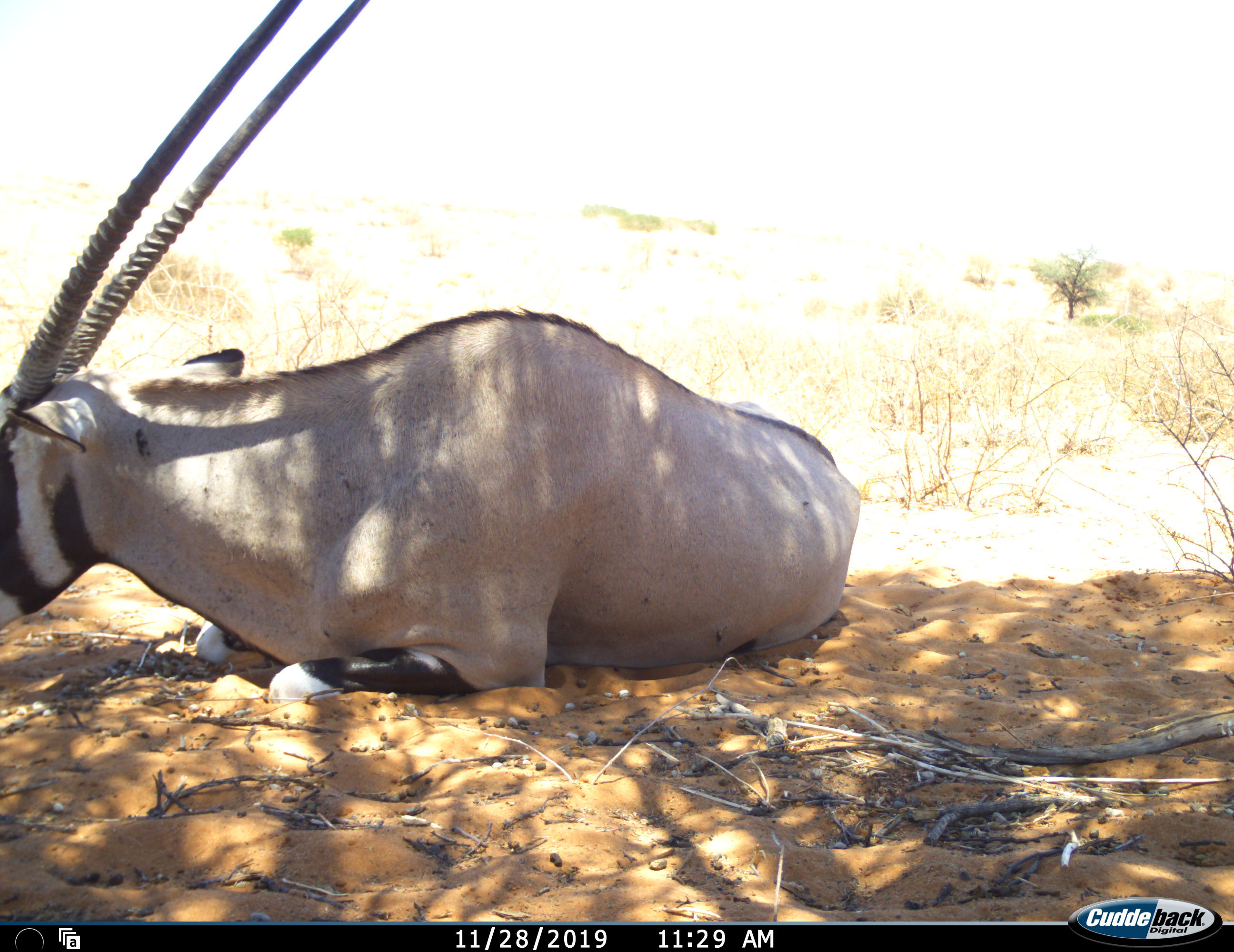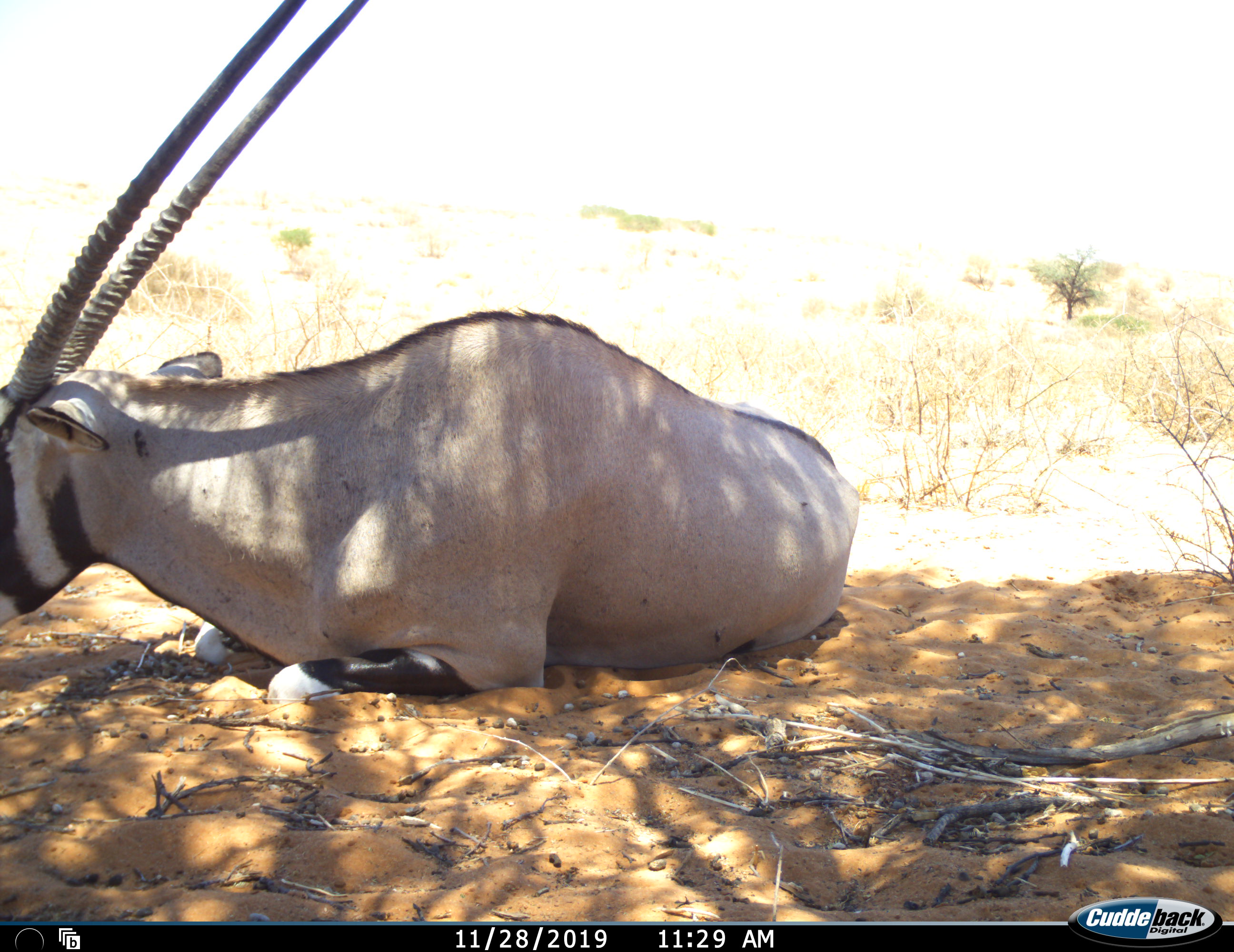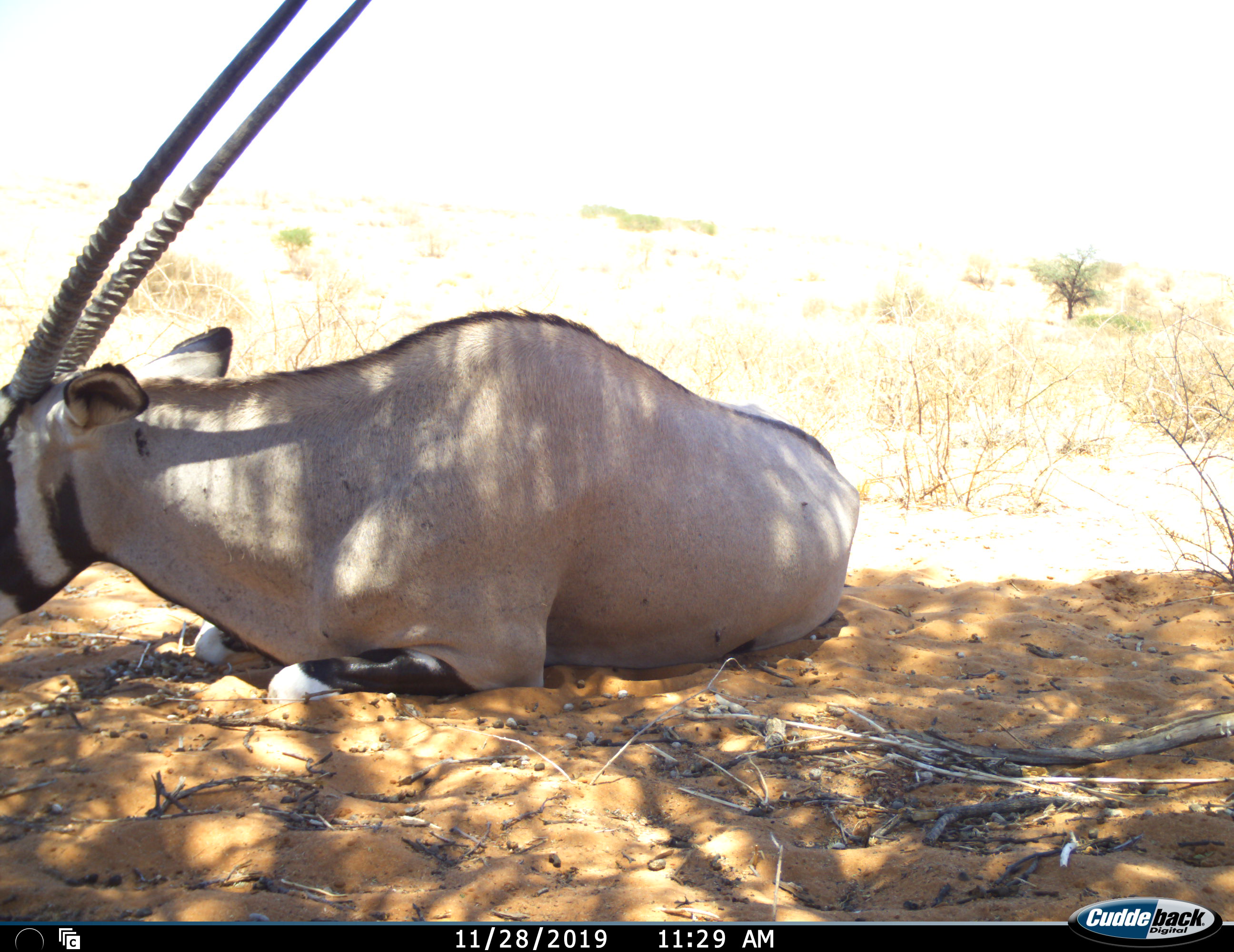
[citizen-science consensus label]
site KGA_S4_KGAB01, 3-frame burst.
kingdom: Animalia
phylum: Chordata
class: Mammalia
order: Artiodactyla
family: Bovidae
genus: Oryx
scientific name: Oryx gazella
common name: gemsbok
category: oryx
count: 1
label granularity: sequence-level